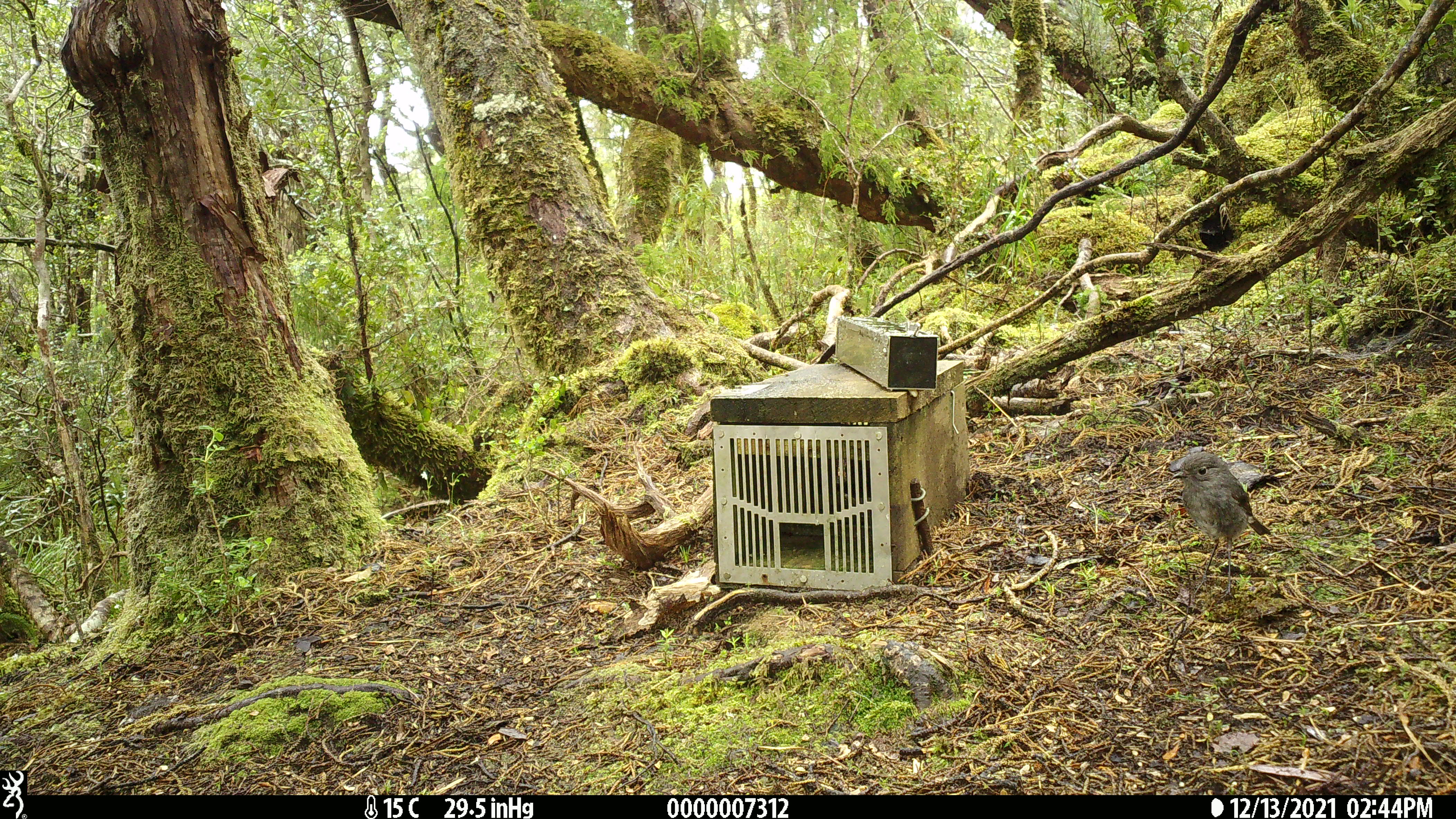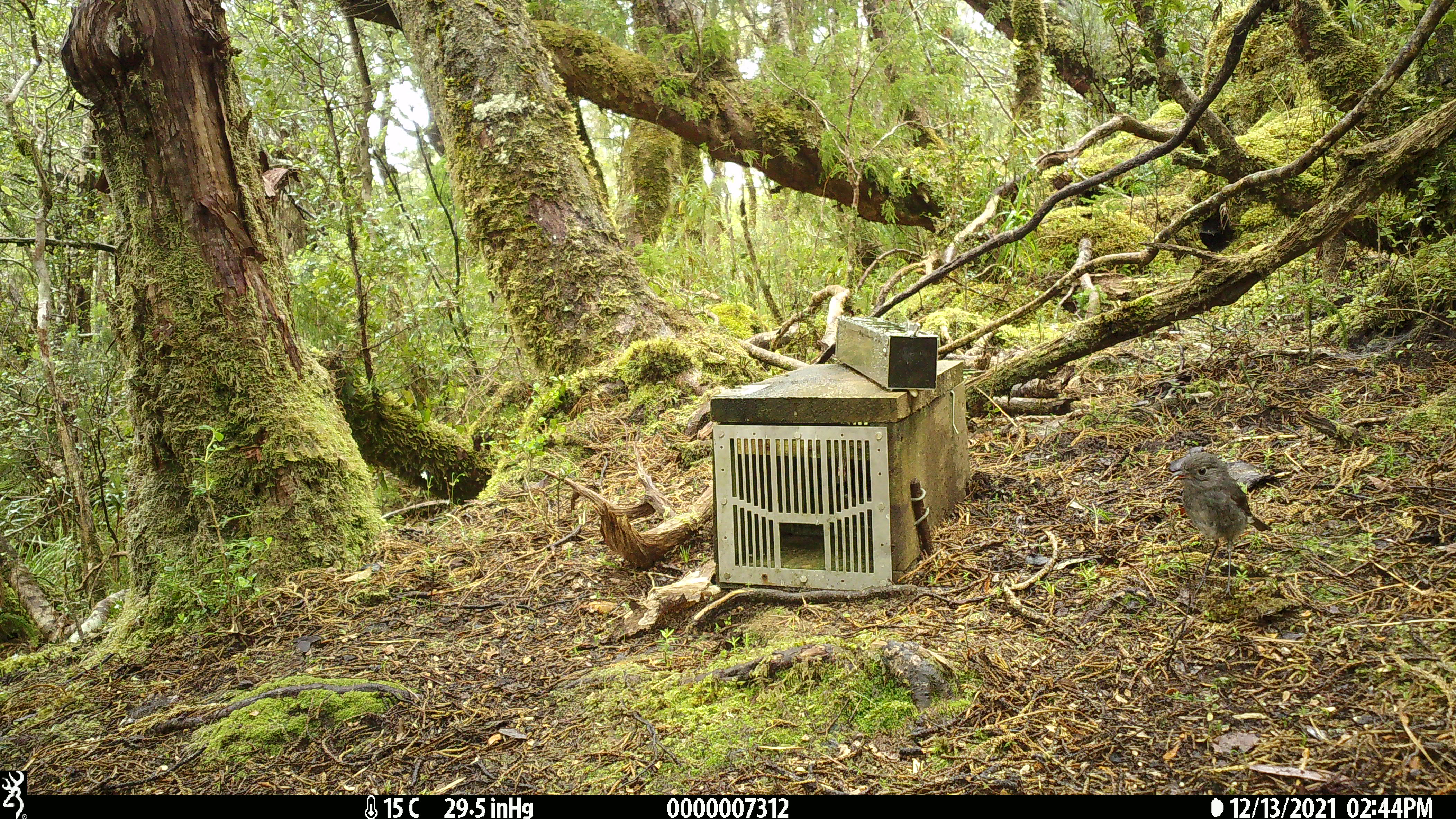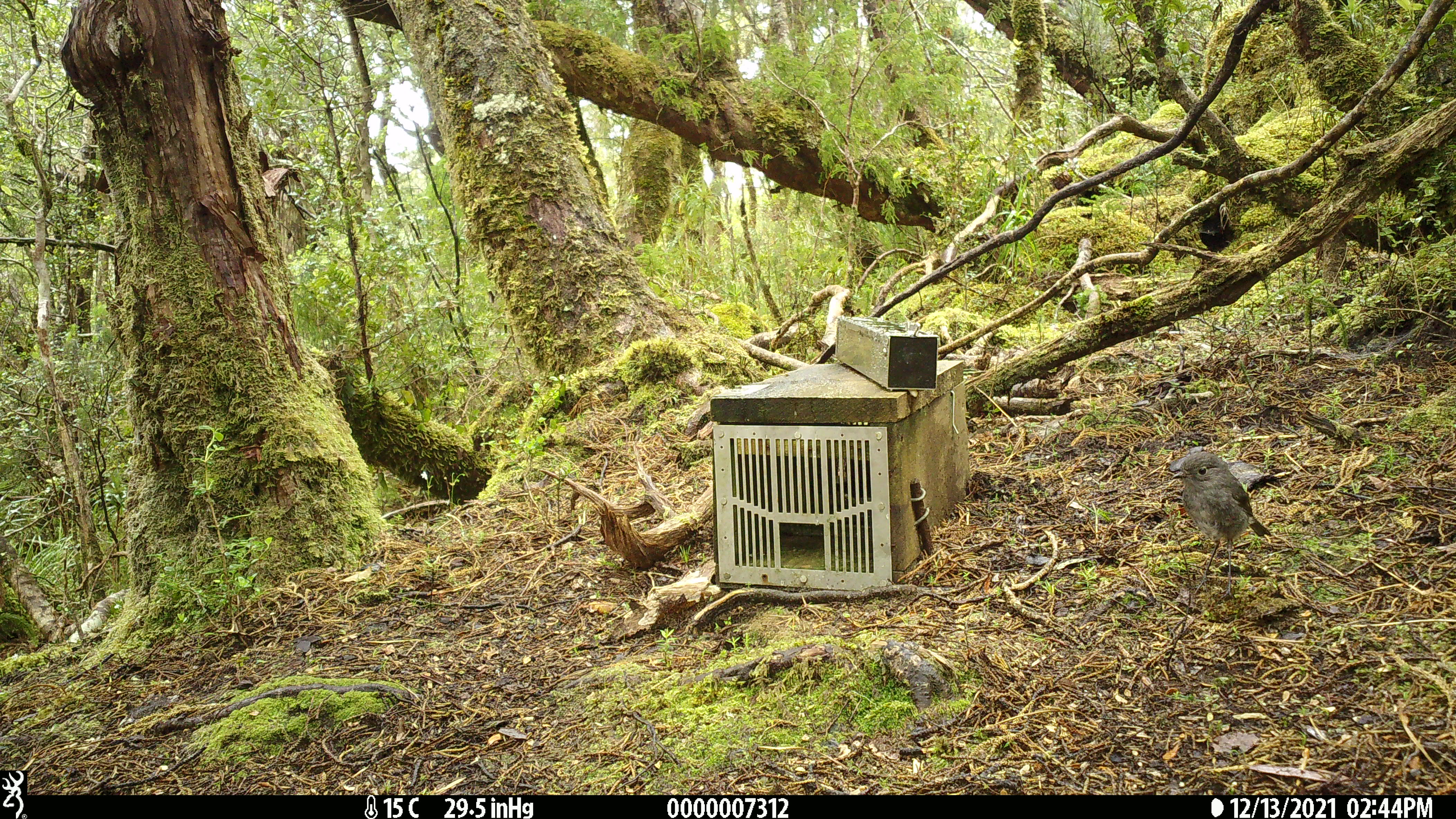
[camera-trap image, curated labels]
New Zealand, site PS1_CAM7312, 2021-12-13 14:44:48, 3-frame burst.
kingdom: Animalia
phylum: Chordata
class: Aves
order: Passeriformes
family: Petroicidae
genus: Petroica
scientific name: Petroica australis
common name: new zealand robin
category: robin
Robin (new zealand robin) (Petroica australis).